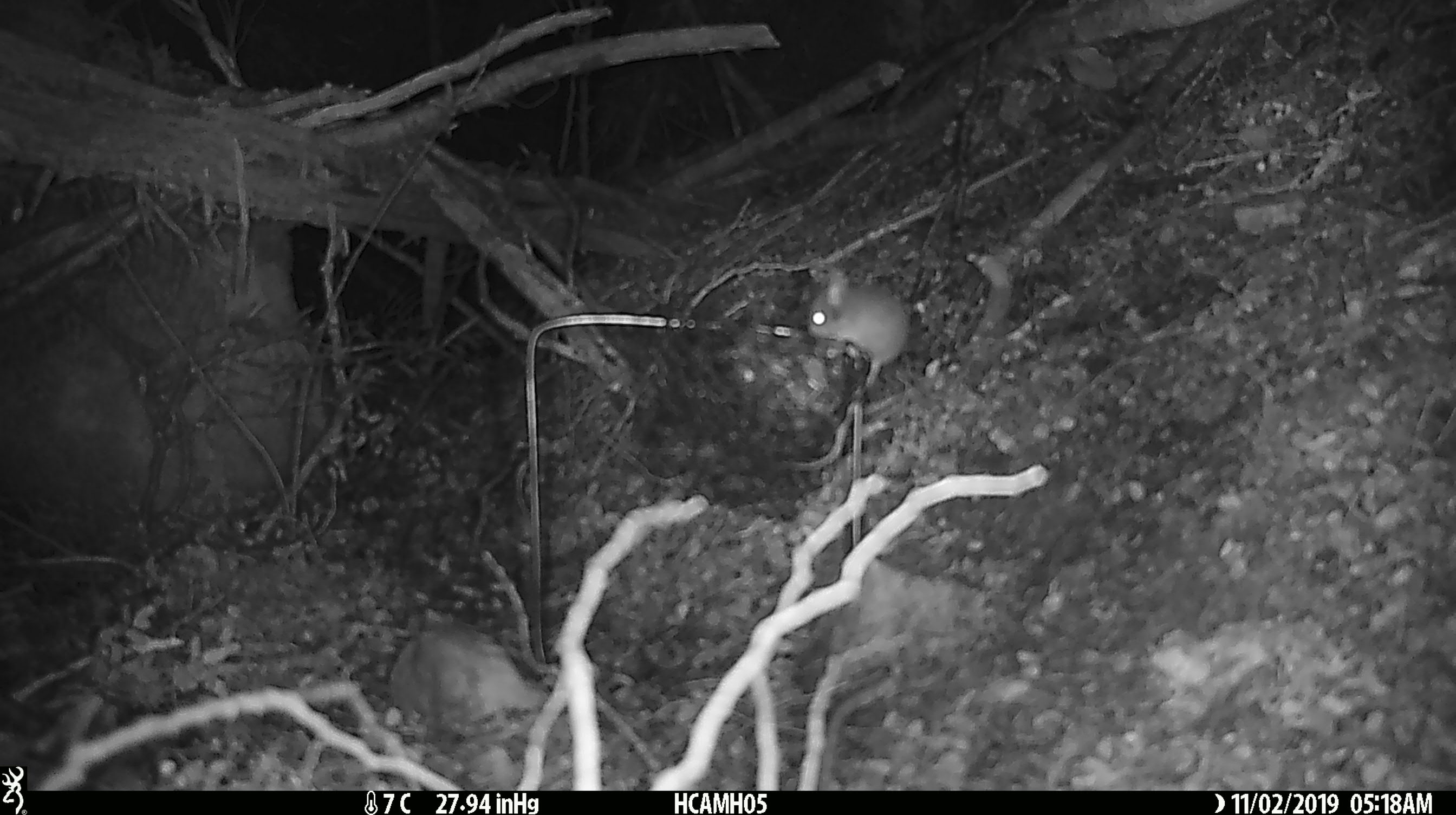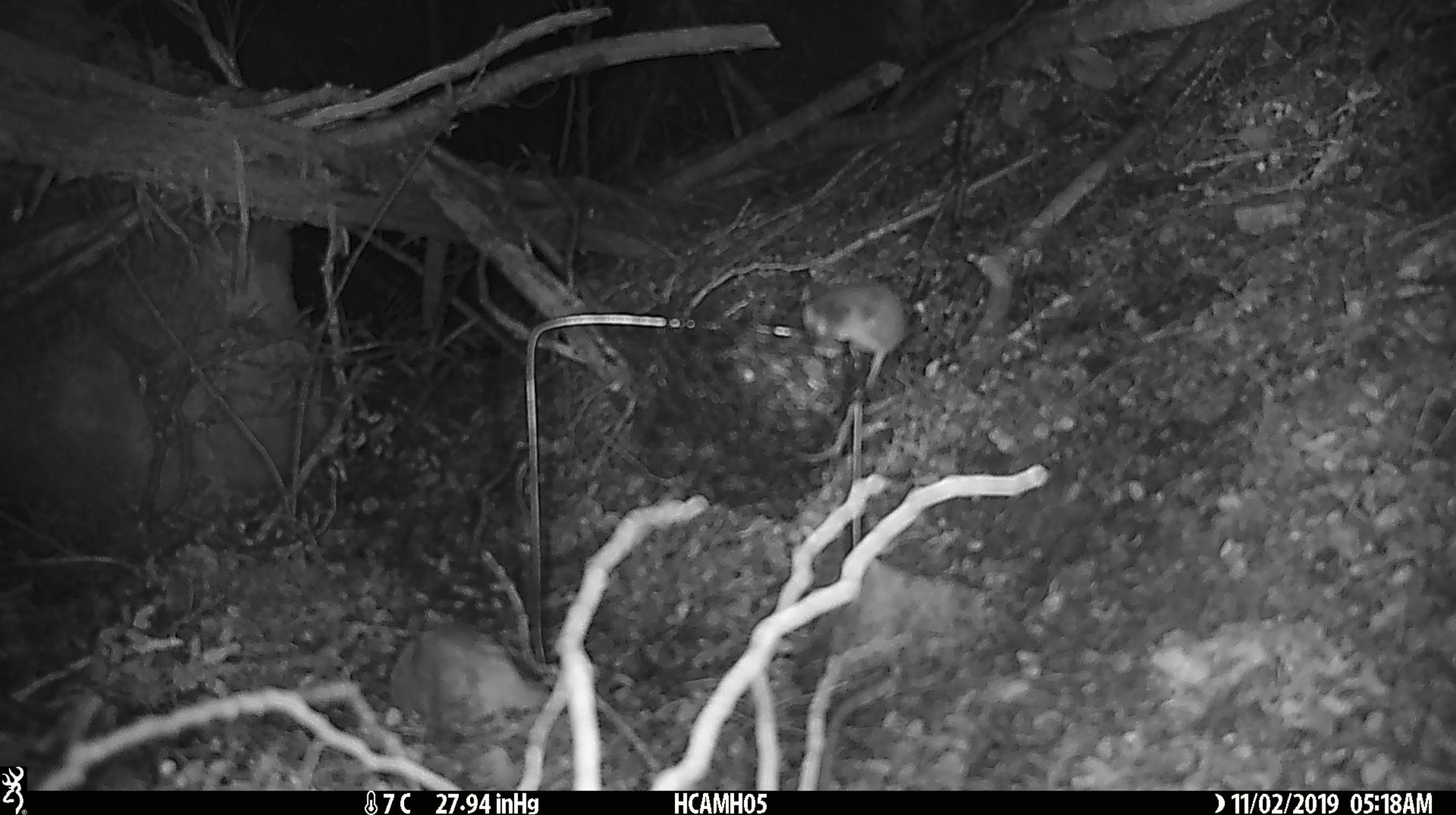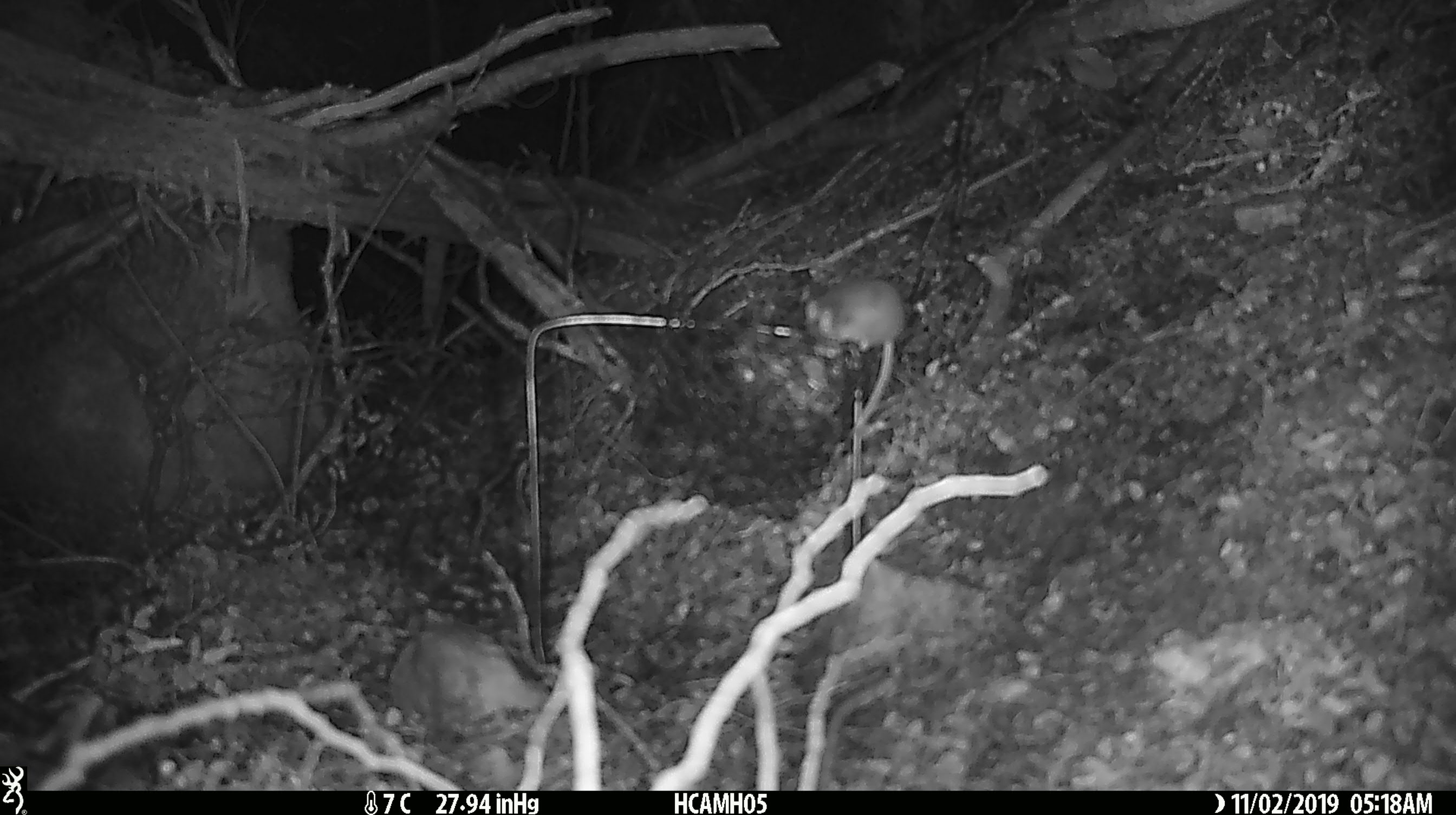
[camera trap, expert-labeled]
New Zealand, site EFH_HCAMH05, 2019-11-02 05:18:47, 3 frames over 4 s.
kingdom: Animalia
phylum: Chordata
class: Mammalia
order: Rodentia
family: Muridae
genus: Mus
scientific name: Mus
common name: mouse